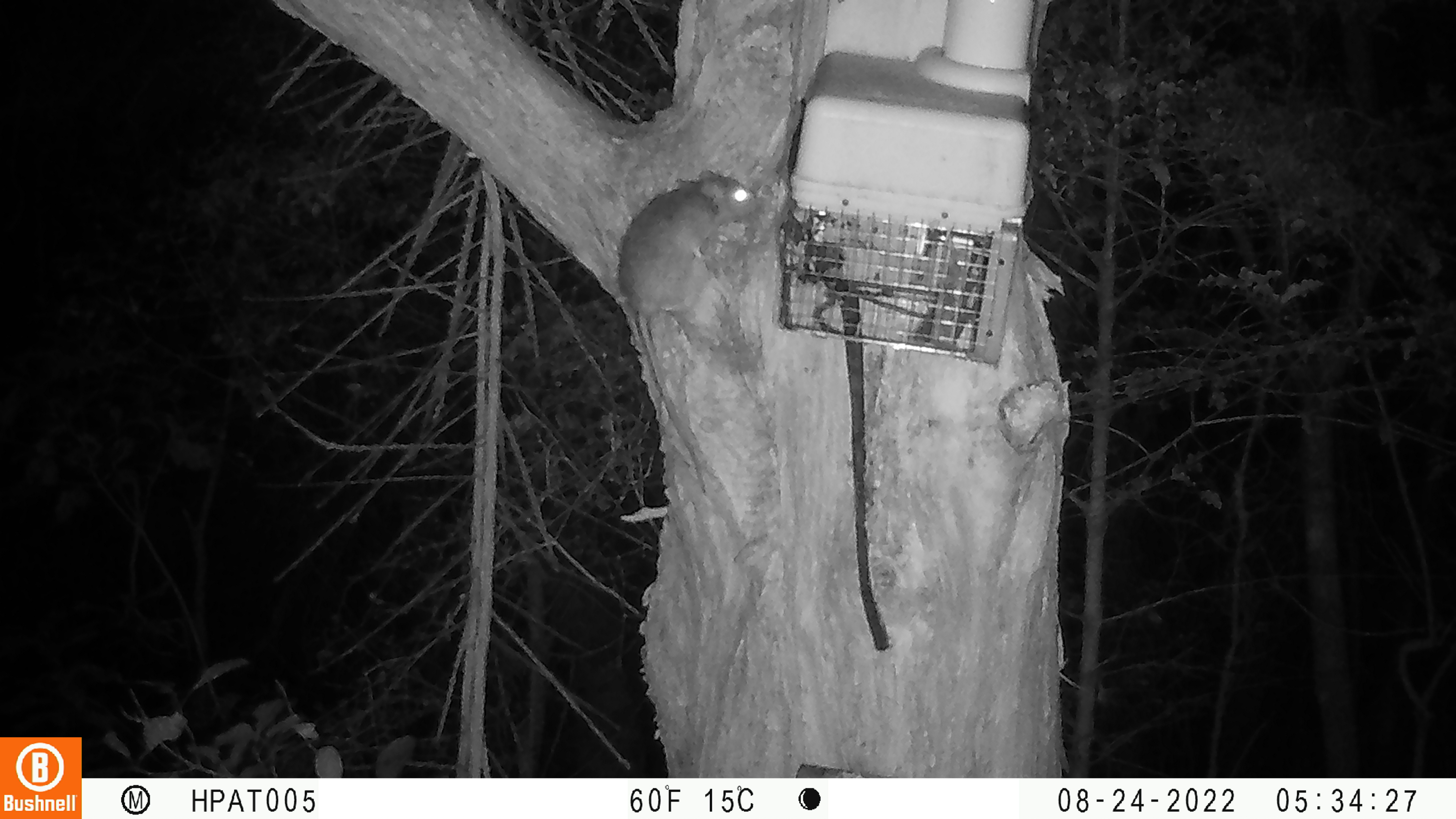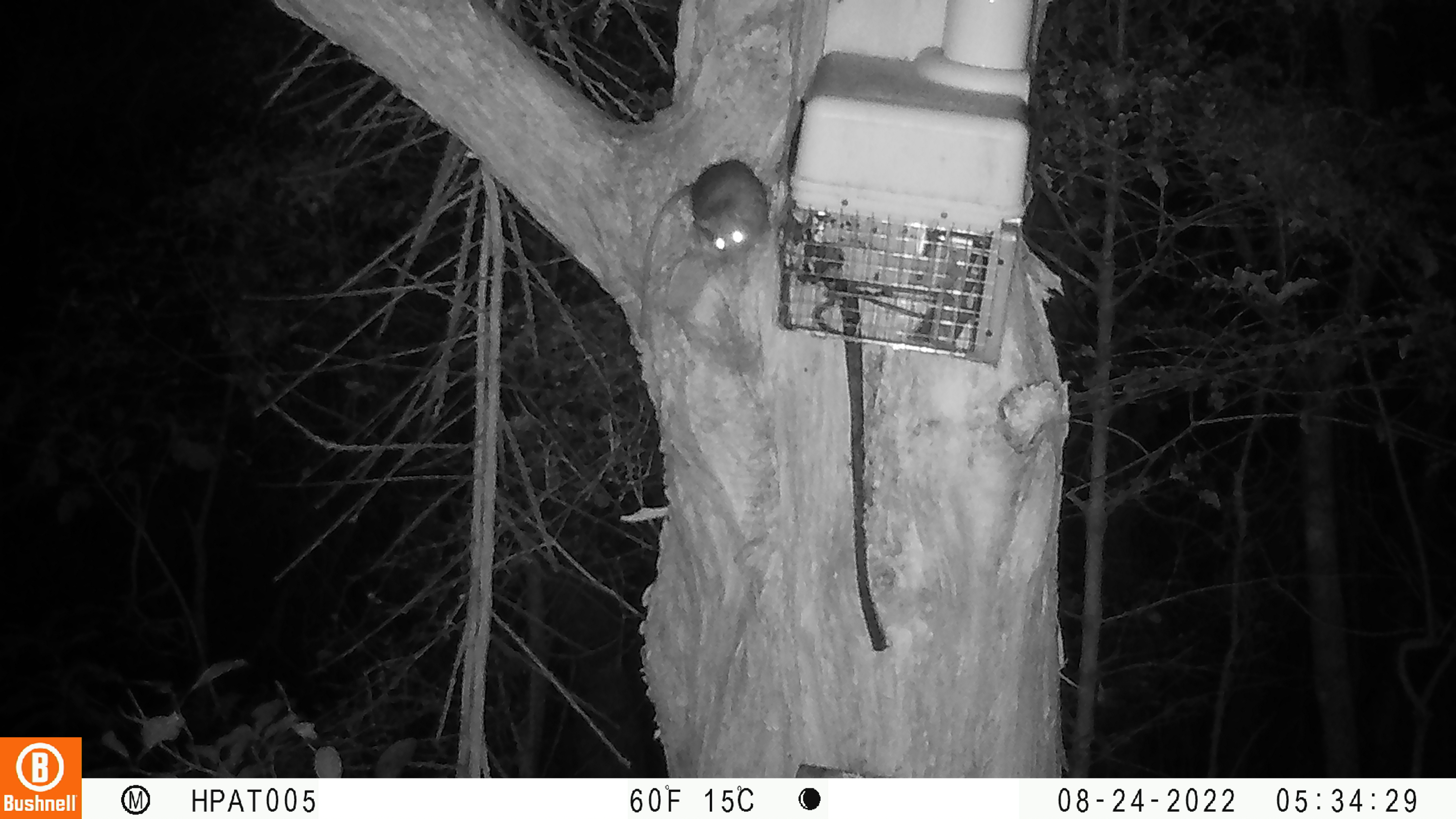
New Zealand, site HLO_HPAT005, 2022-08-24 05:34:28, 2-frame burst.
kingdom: Animalia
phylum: Chordata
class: Mammalia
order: Rodentia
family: Muridae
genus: Rattus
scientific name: Rattus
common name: rat